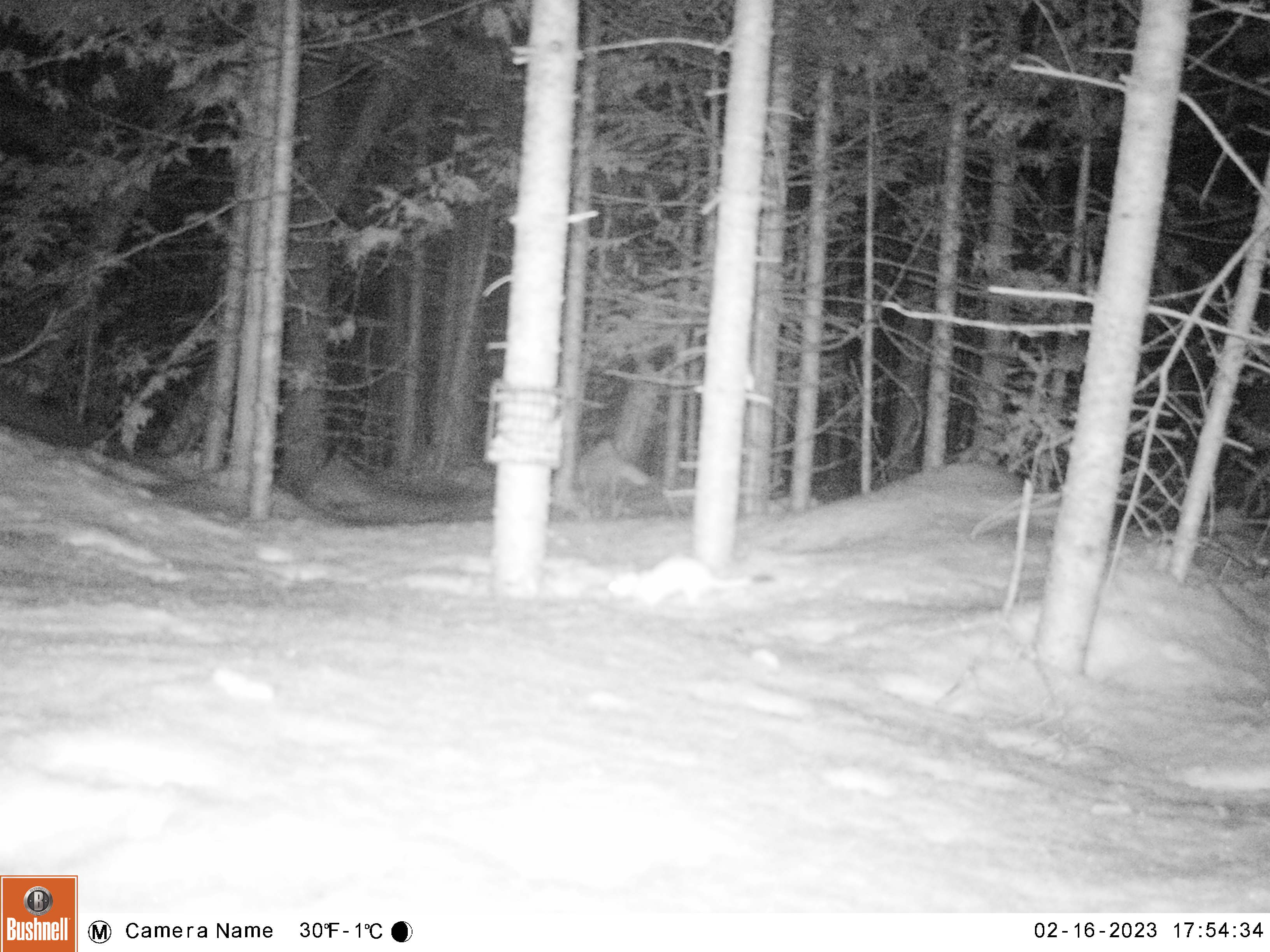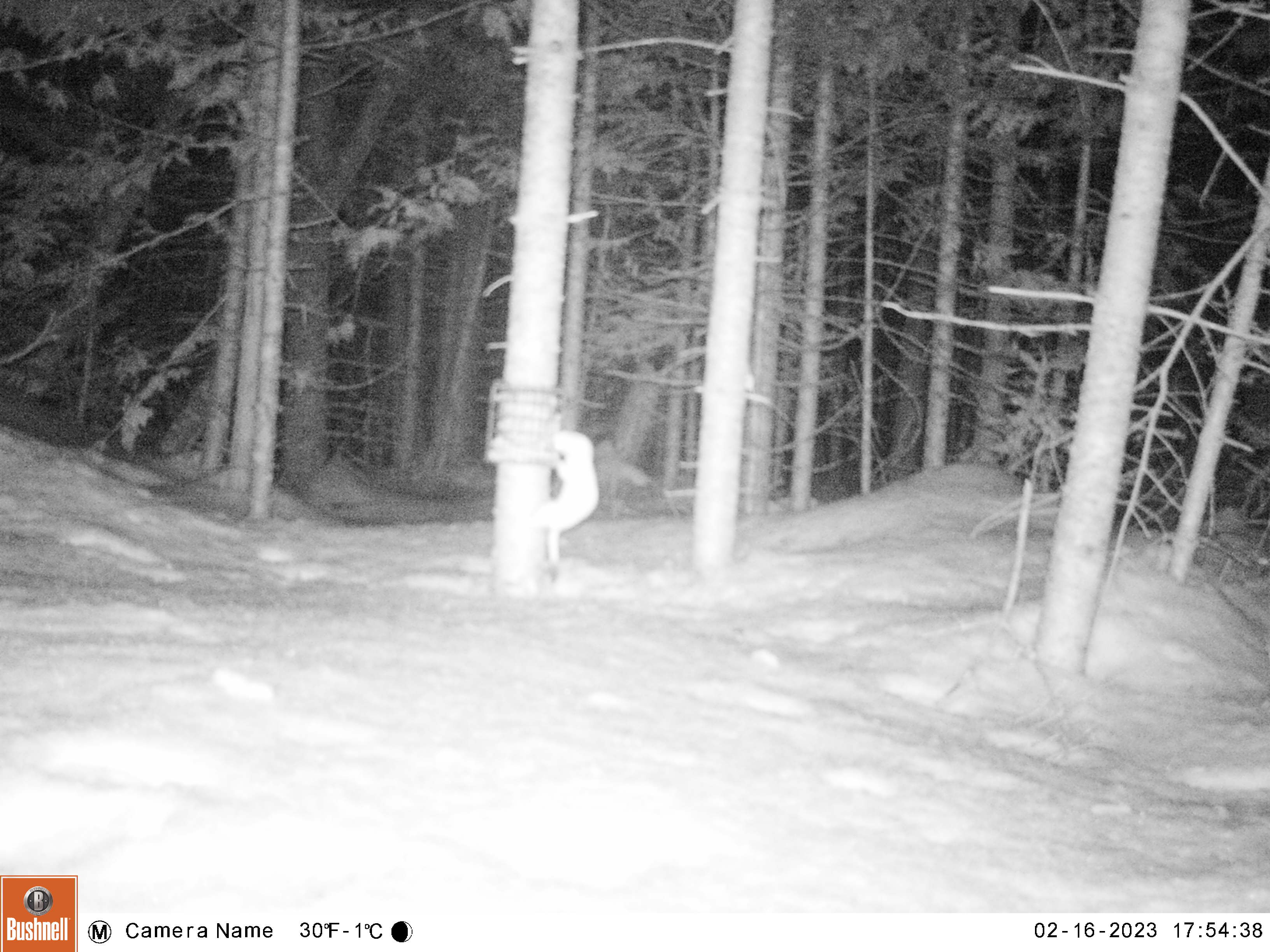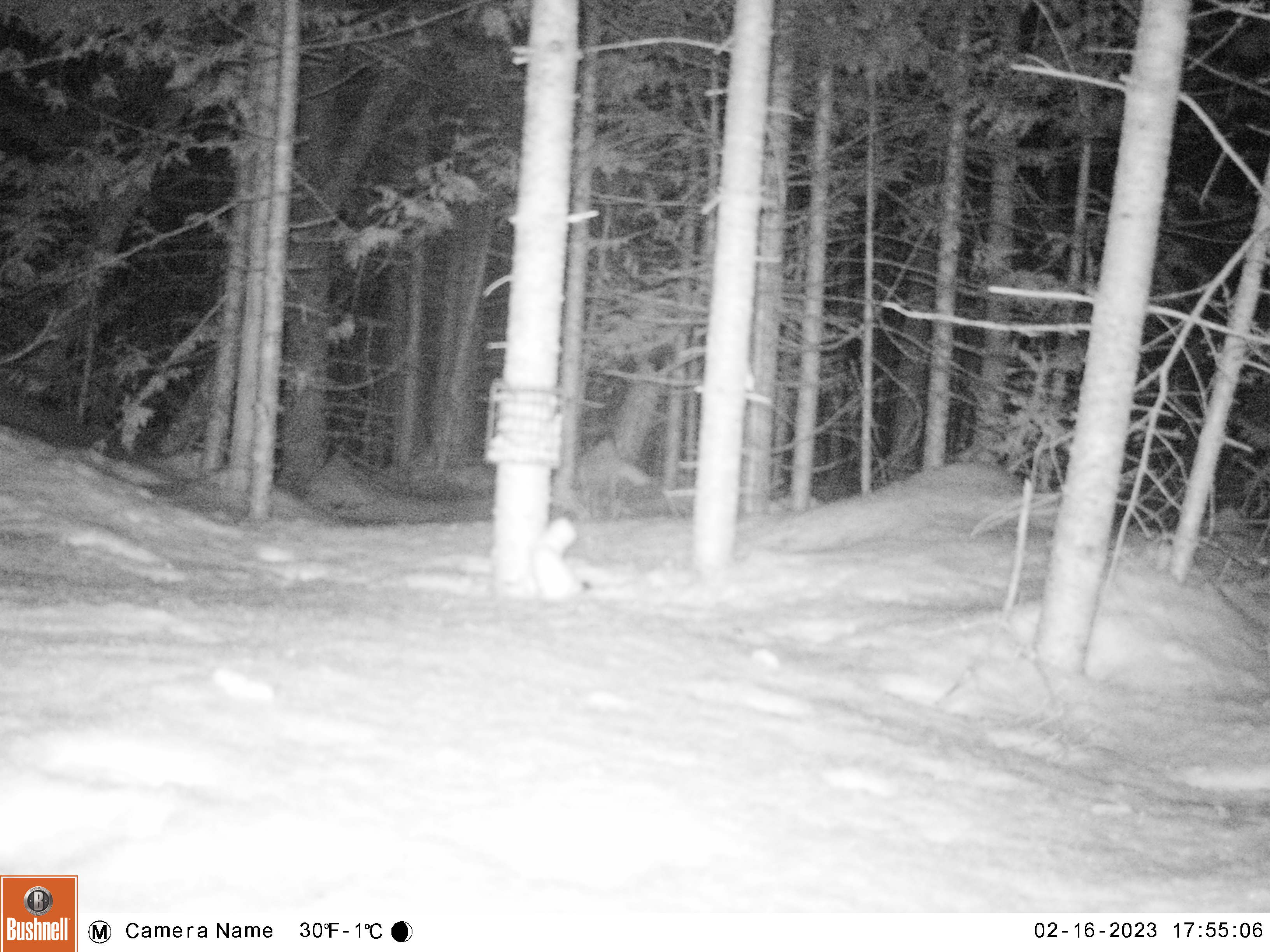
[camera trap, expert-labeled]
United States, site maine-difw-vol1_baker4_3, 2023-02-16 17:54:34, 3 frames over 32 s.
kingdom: Animalia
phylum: Chordata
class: Mammalia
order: Carnivora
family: Mustelidae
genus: Mustela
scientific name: Mustela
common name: weasel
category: weasel sp.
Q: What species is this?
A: Weasel sp. (weasel) (Mustela).